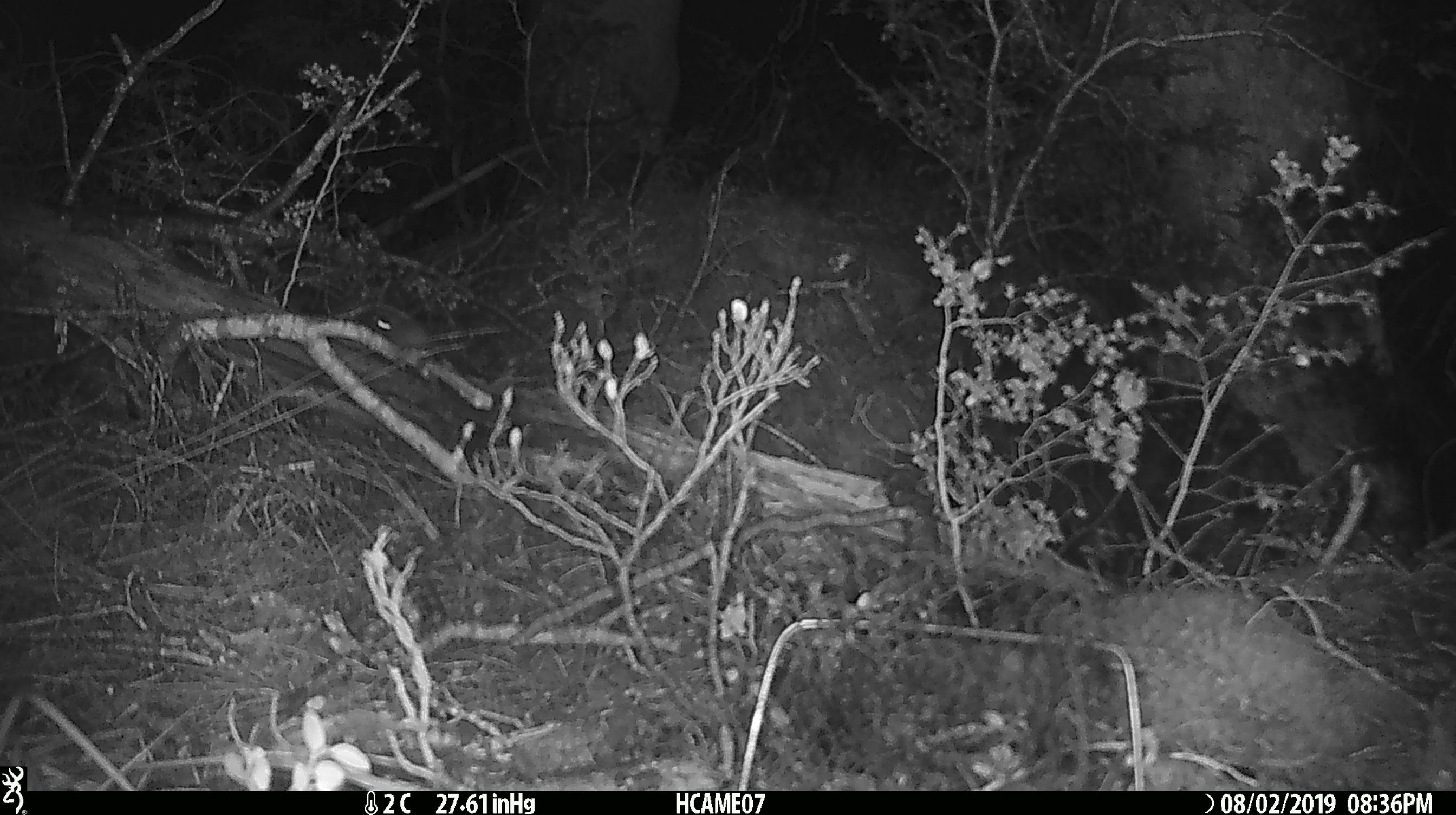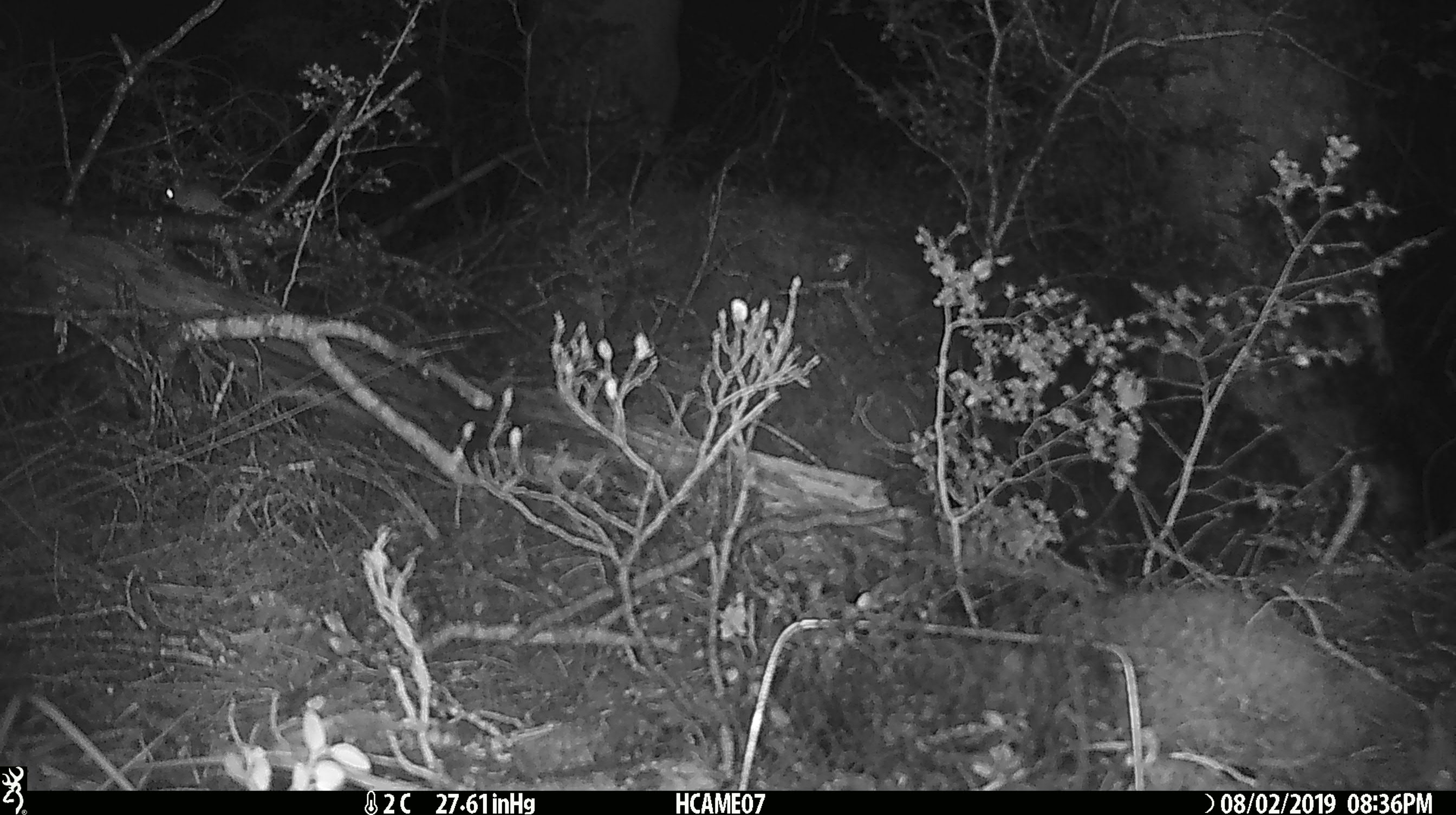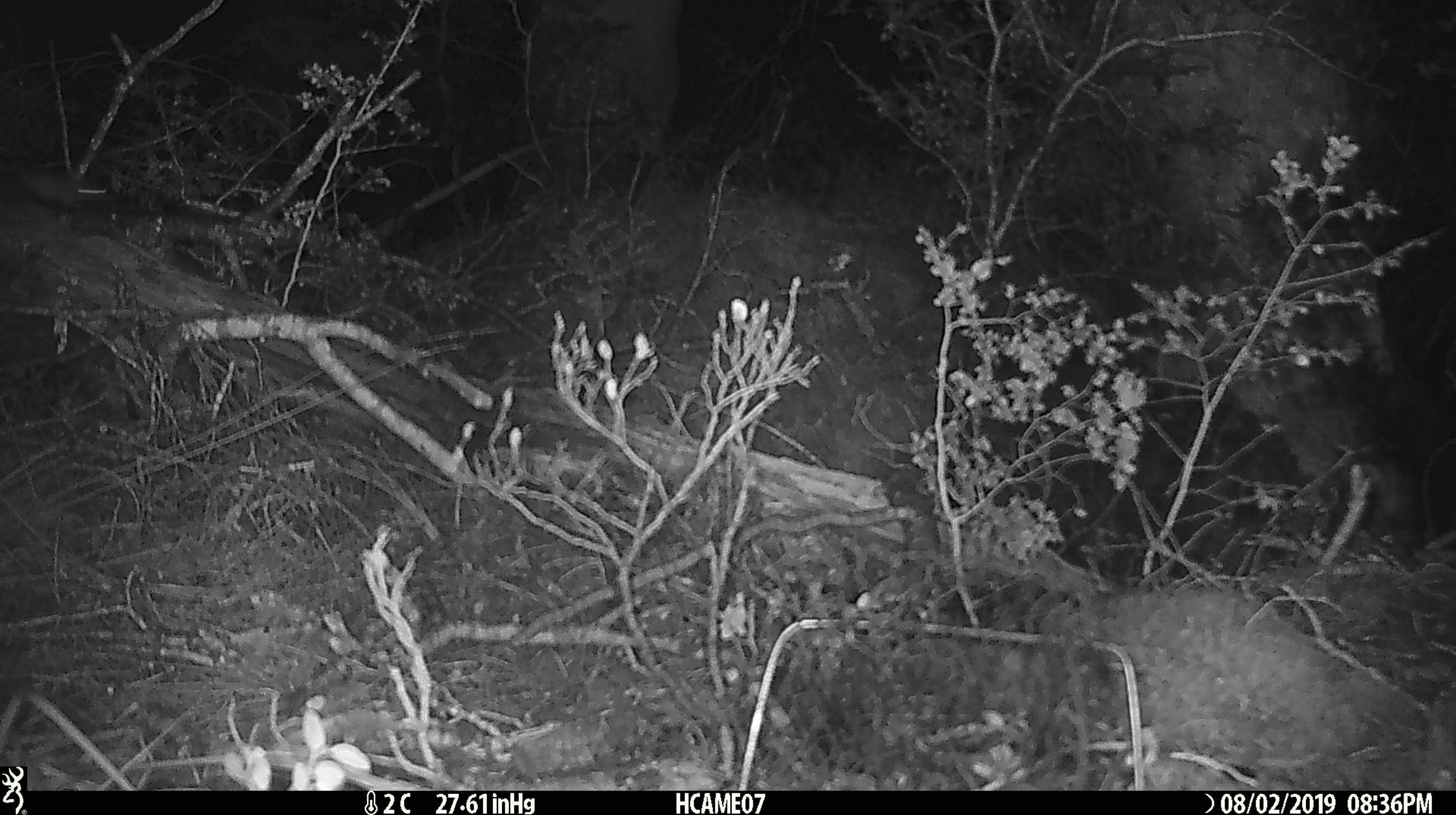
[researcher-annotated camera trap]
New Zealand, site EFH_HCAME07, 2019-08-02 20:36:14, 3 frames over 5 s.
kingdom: Animalia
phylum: Chordata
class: Mammalia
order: Rodentia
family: Muridae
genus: Mus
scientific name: Mus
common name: mouse